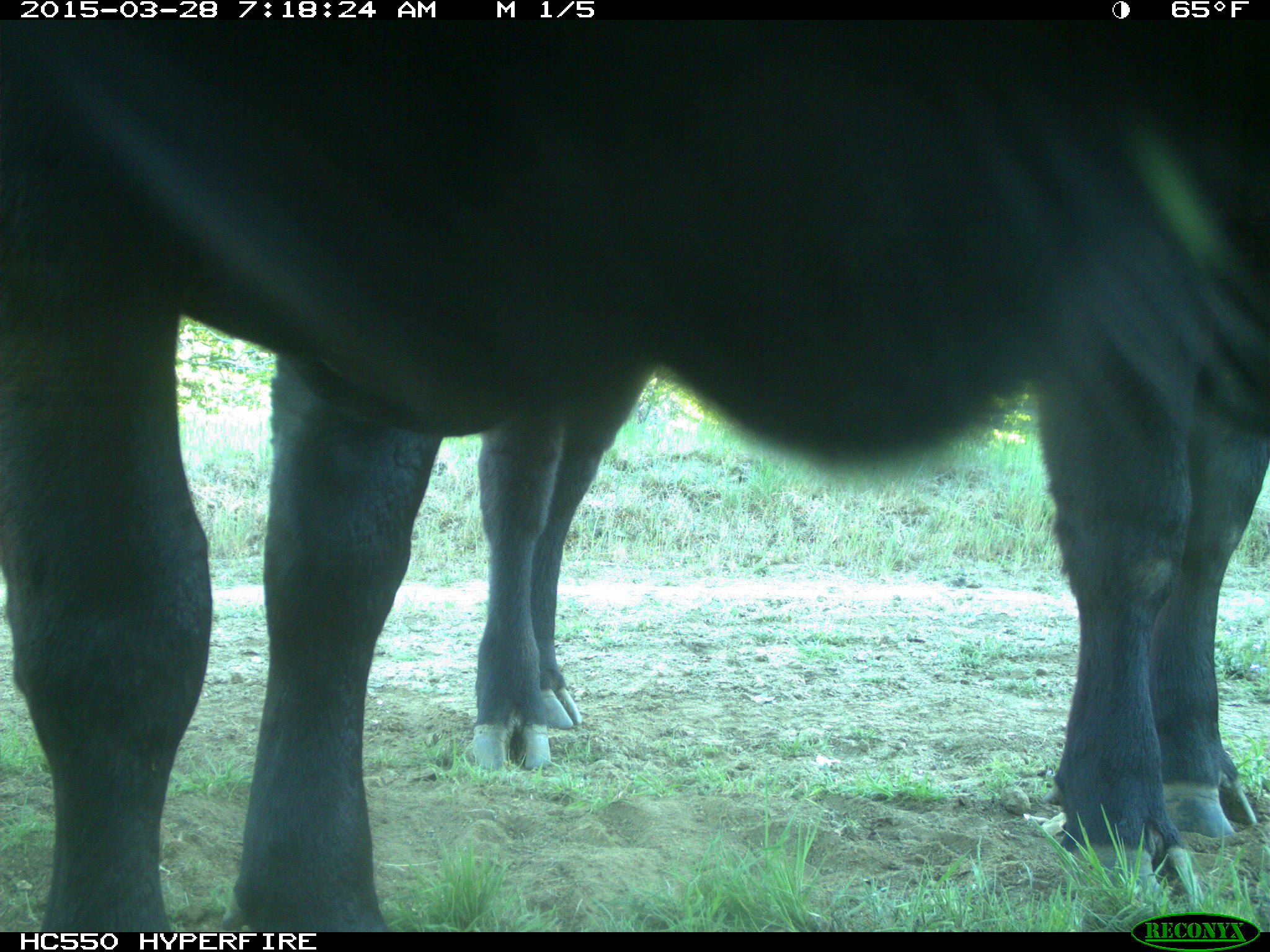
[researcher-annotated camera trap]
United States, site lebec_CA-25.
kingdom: Animalia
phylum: Chordata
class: Mammalia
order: Artiodactyla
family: Bovidae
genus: Bos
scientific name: Bos taurus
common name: domestic cow